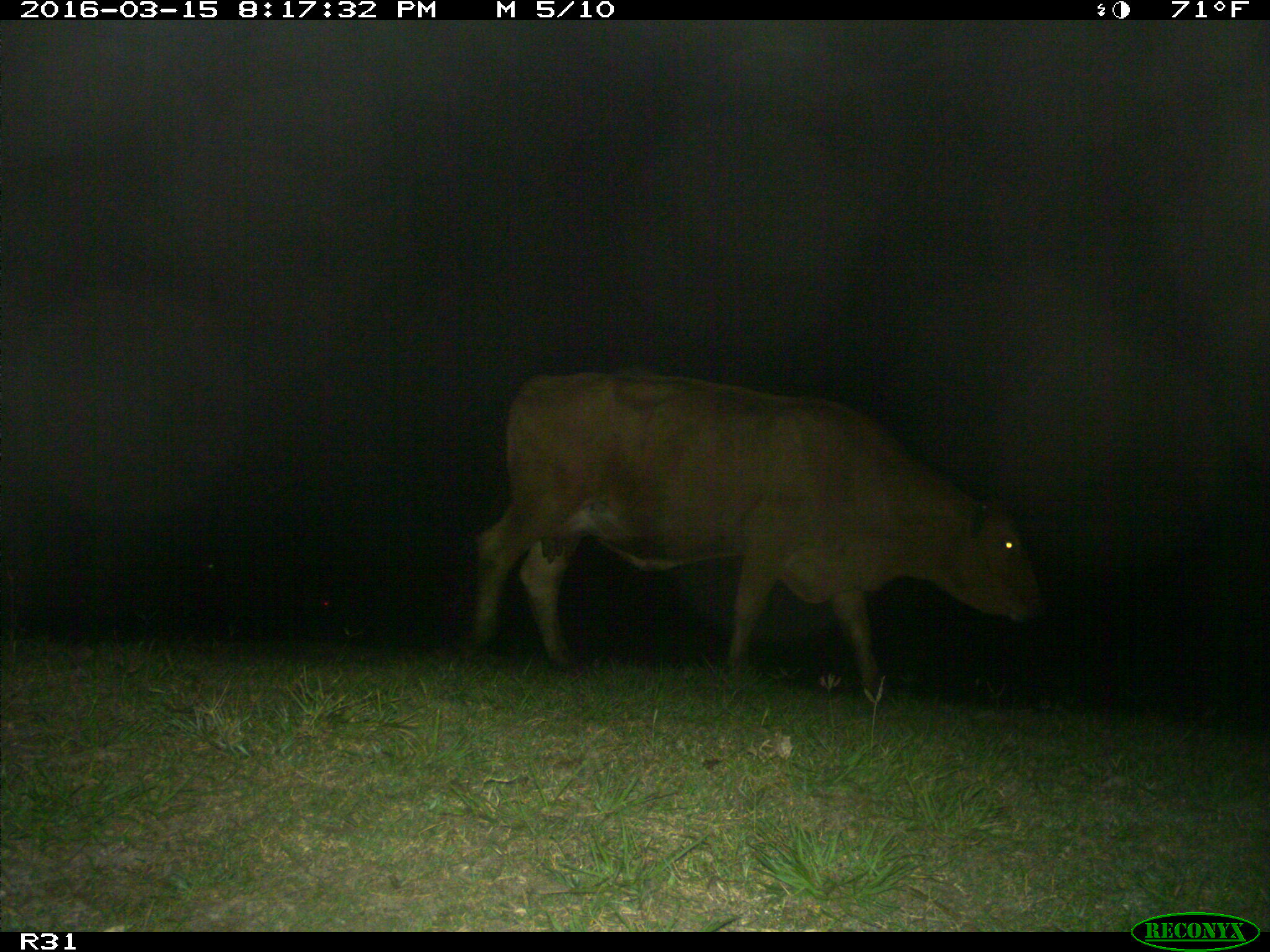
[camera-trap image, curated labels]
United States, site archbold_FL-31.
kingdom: Animalia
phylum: Chordata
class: Mammalia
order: Artiodactyla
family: Bovidae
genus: Bos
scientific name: Bos taurus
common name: domestic cow